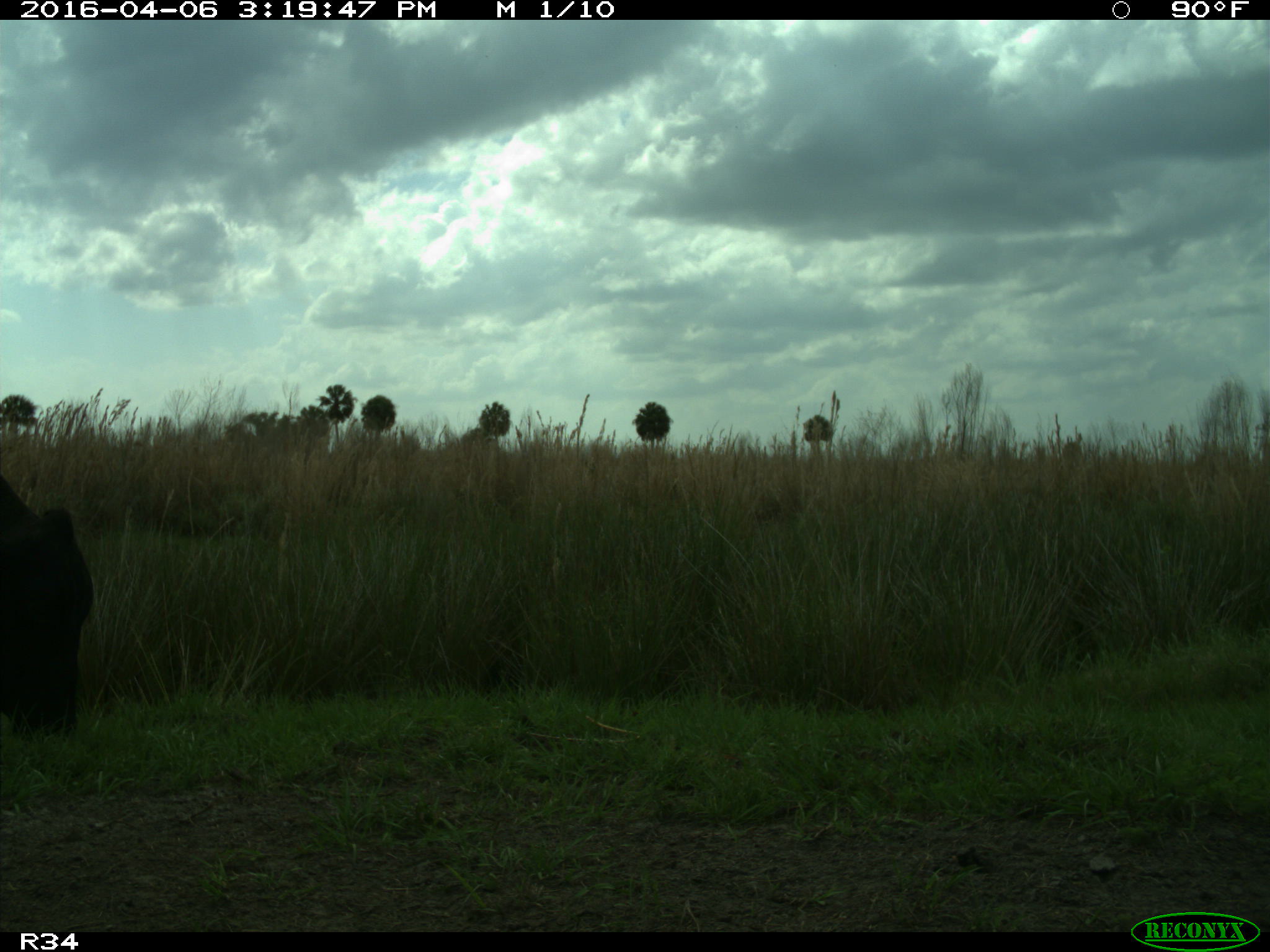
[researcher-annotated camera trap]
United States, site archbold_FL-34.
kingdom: Animalia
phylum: Chordata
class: Mammalia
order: Artiodactyla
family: Bovidae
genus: Bos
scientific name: Bos taurus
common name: domestic cow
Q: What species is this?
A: Bos taurus (domestic cow).